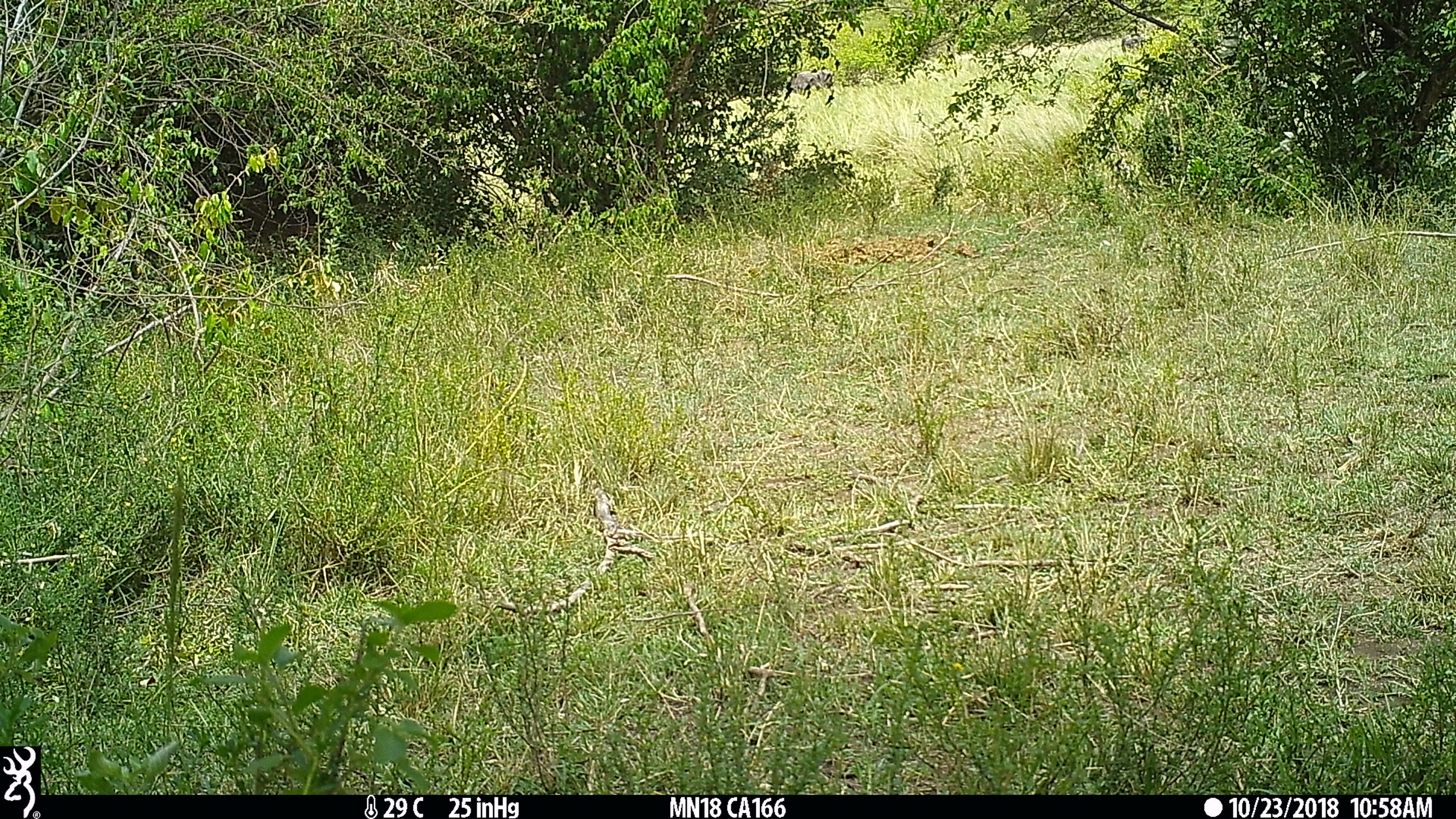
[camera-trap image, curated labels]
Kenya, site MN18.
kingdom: Animalia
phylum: Chordata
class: Mammalia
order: Artiodactyla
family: Bovidae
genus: Connochaetes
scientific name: Connochaetes taurinus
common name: blue wildebeest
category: wildebeest